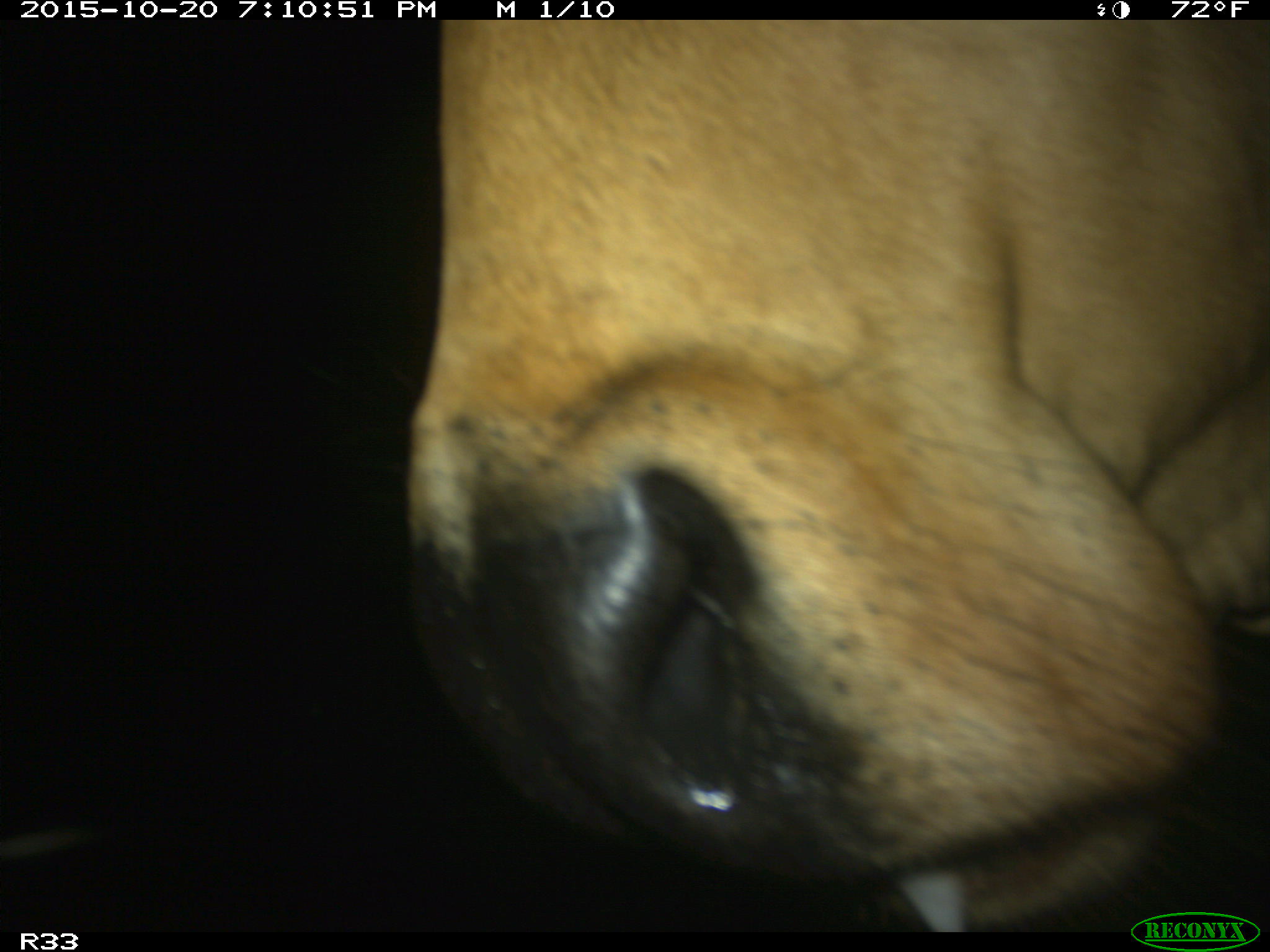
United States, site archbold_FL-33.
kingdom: Animalia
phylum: Chordata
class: Mammalia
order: Artiodactyla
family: Bovidae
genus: Bos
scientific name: Bos taurus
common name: domestic cow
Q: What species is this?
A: Bos taurus (domestic cow).